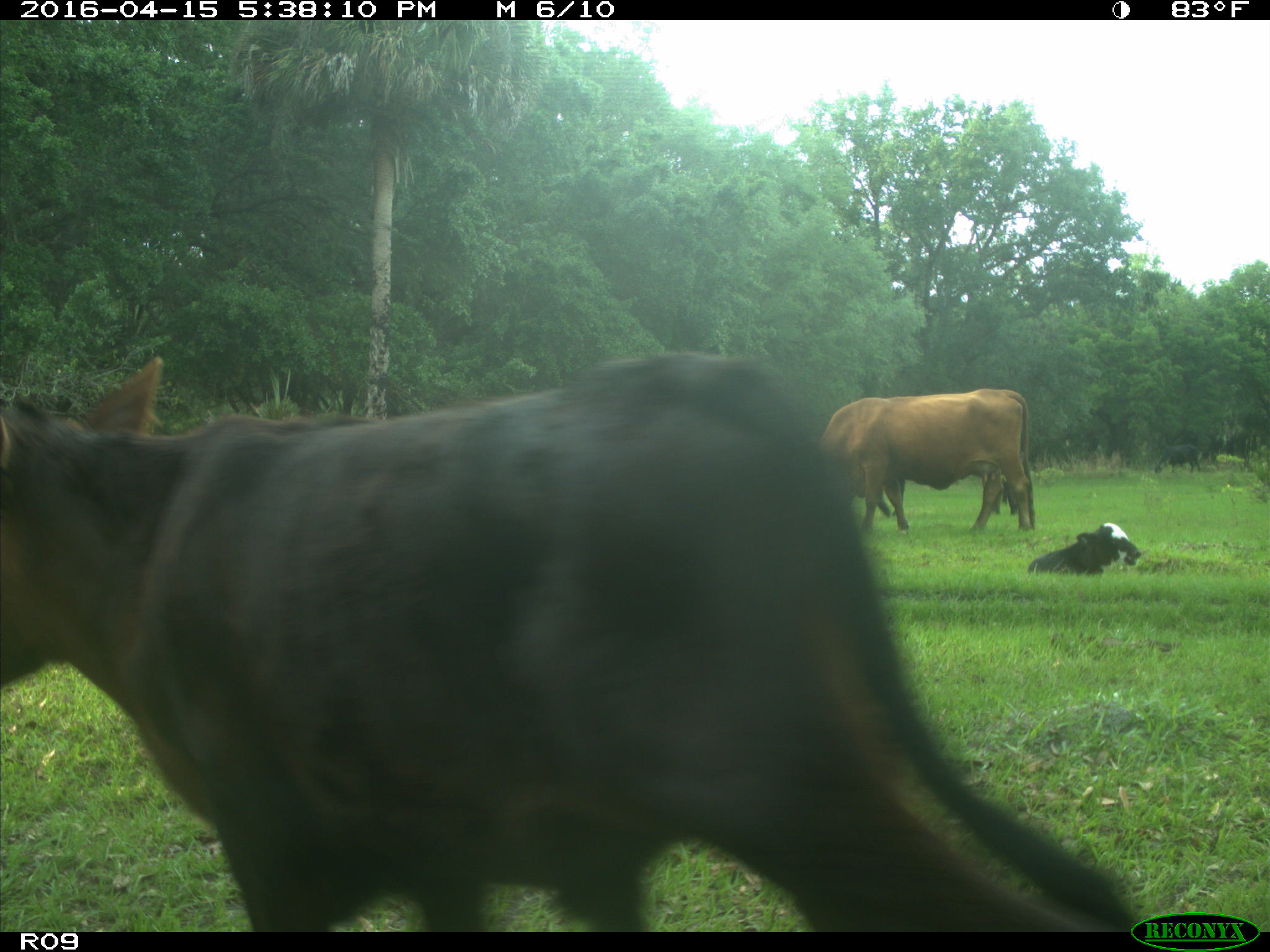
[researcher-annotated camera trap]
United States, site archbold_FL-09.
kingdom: Animalia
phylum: Chordata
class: Mammalia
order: Artiodactyla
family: Bovidae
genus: Bos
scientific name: Bos taurus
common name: domestic cow